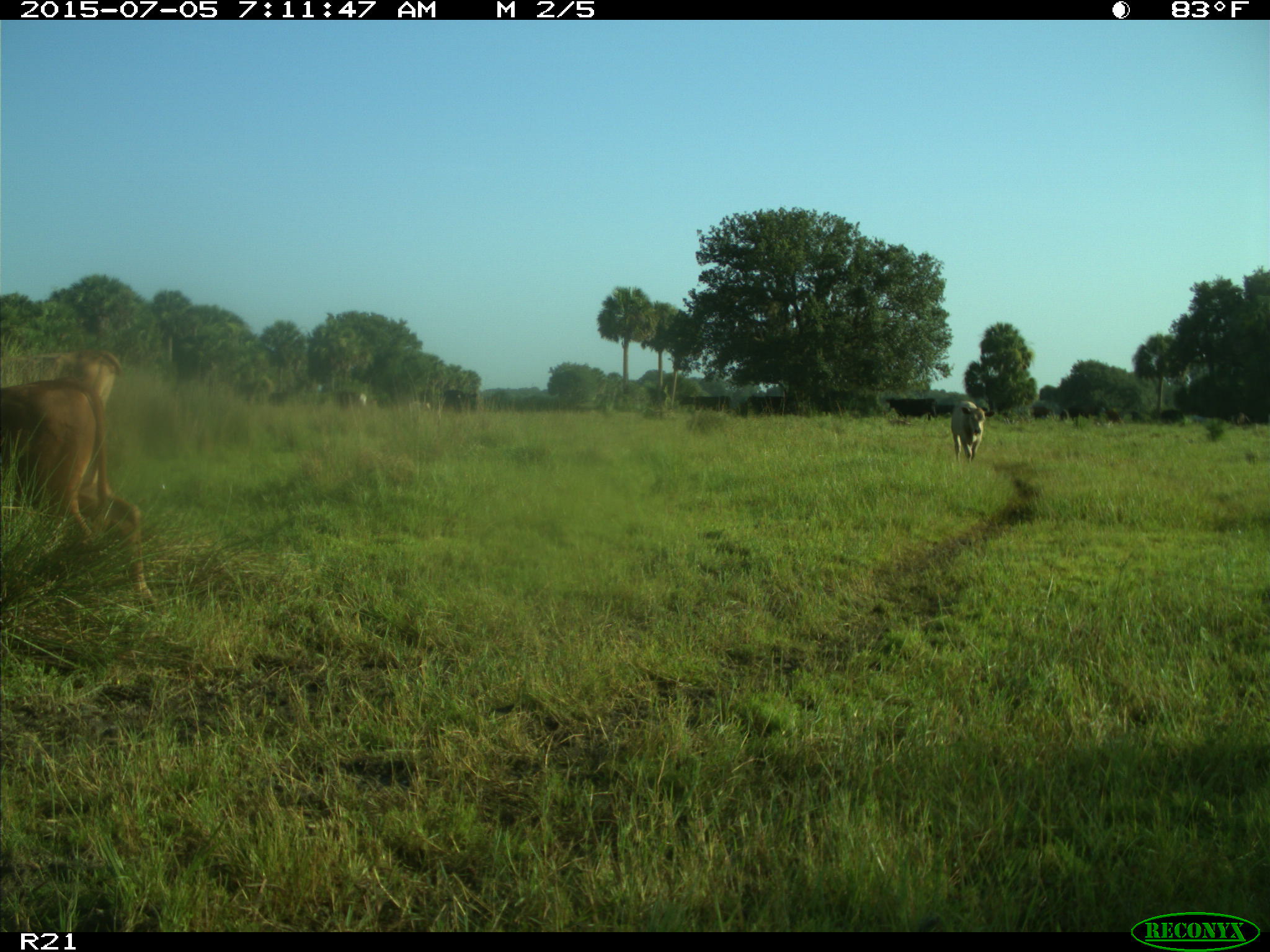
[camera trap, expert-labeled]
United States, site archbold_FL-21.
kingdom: Animalia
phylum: Chordata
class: Mammalia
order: Artiodactyla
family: Bovidae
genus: Bos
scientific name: Bos taurus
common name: domestic cow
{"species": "Bos taurus (domestic cow)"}